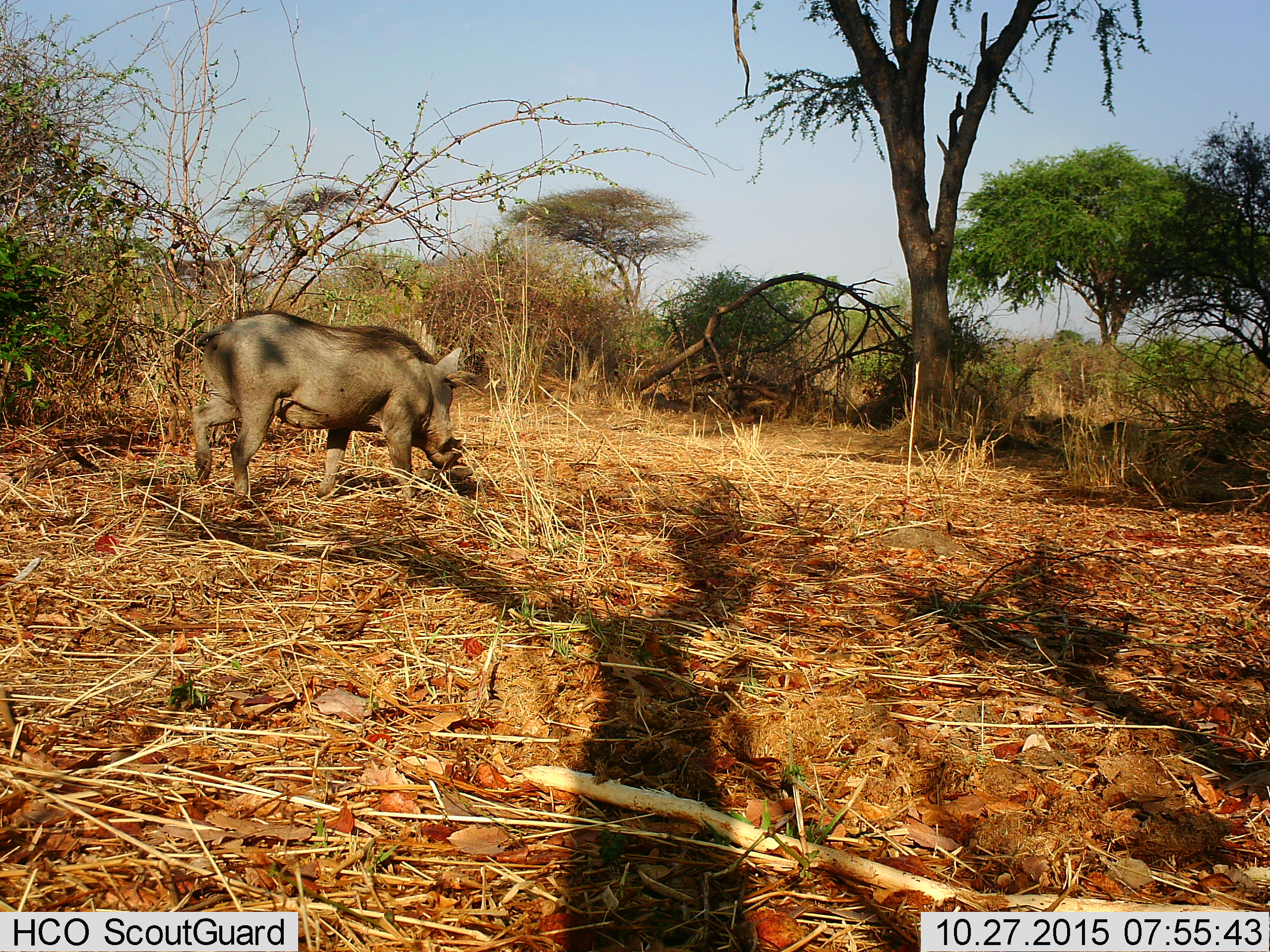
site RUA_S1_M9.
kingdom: Animalia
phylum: Chordata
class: Mammalia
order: Artiodactyla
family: Suidae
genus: Phacochoerus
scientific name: Phacochoerus africanus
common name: warthog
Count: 1.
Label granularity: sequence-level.